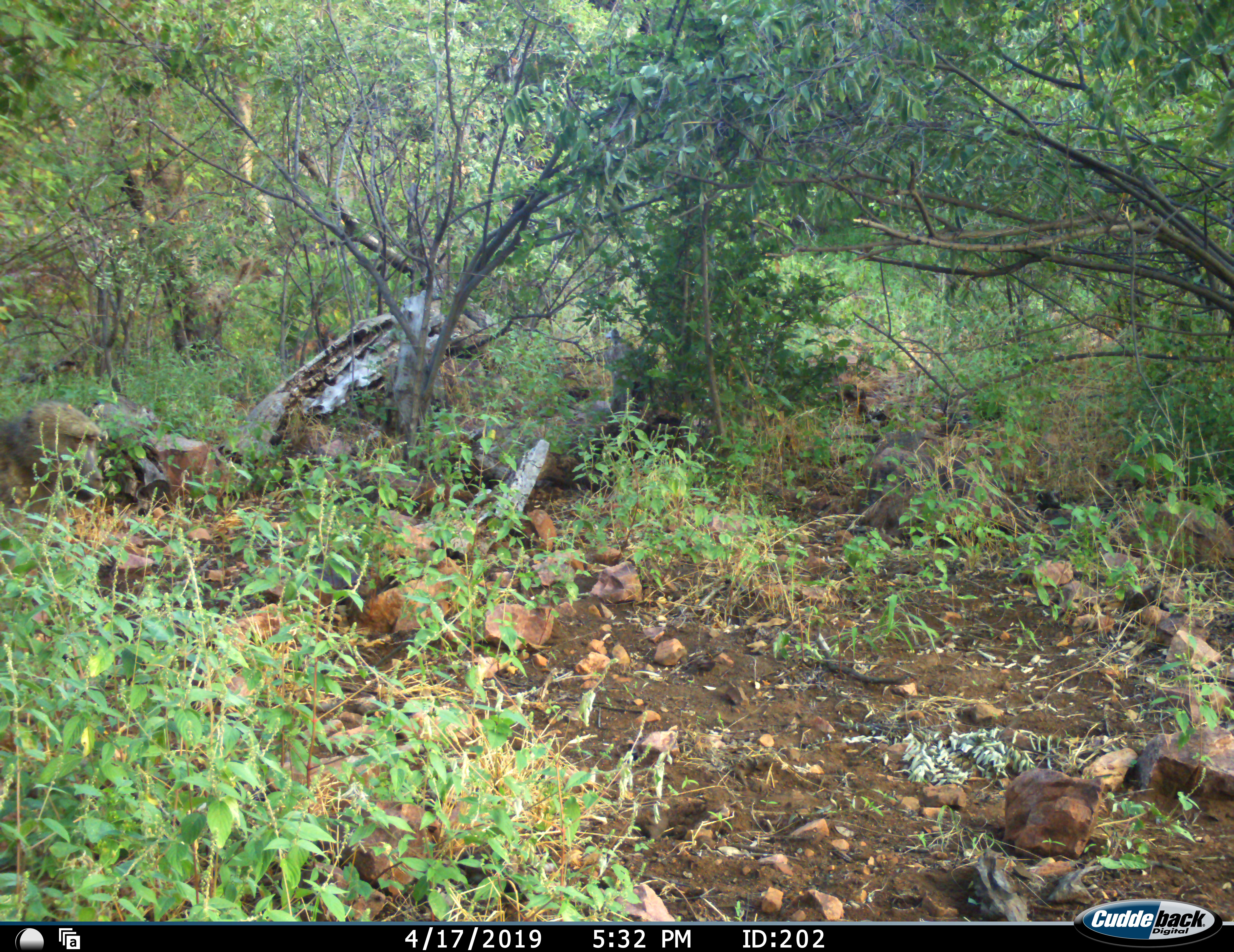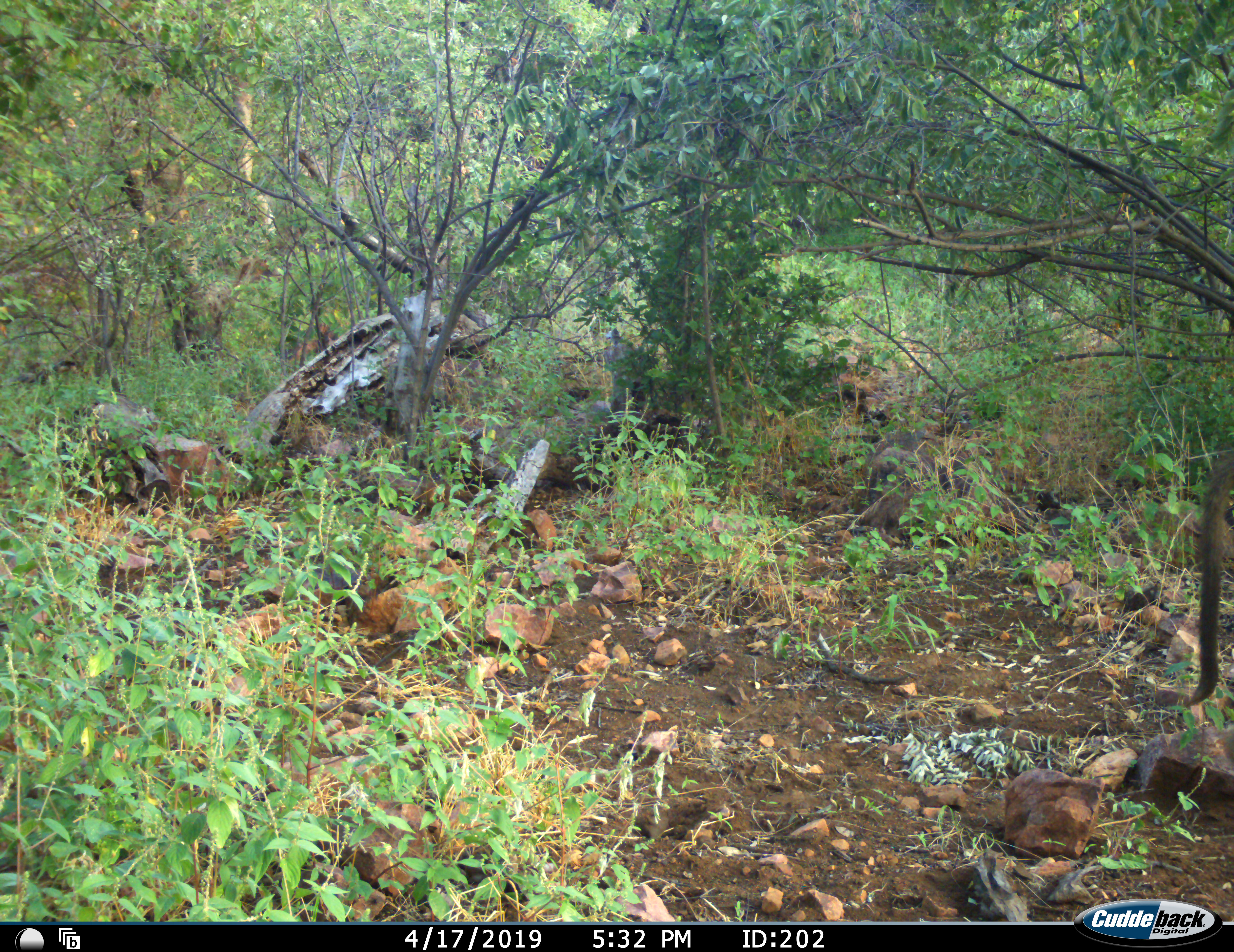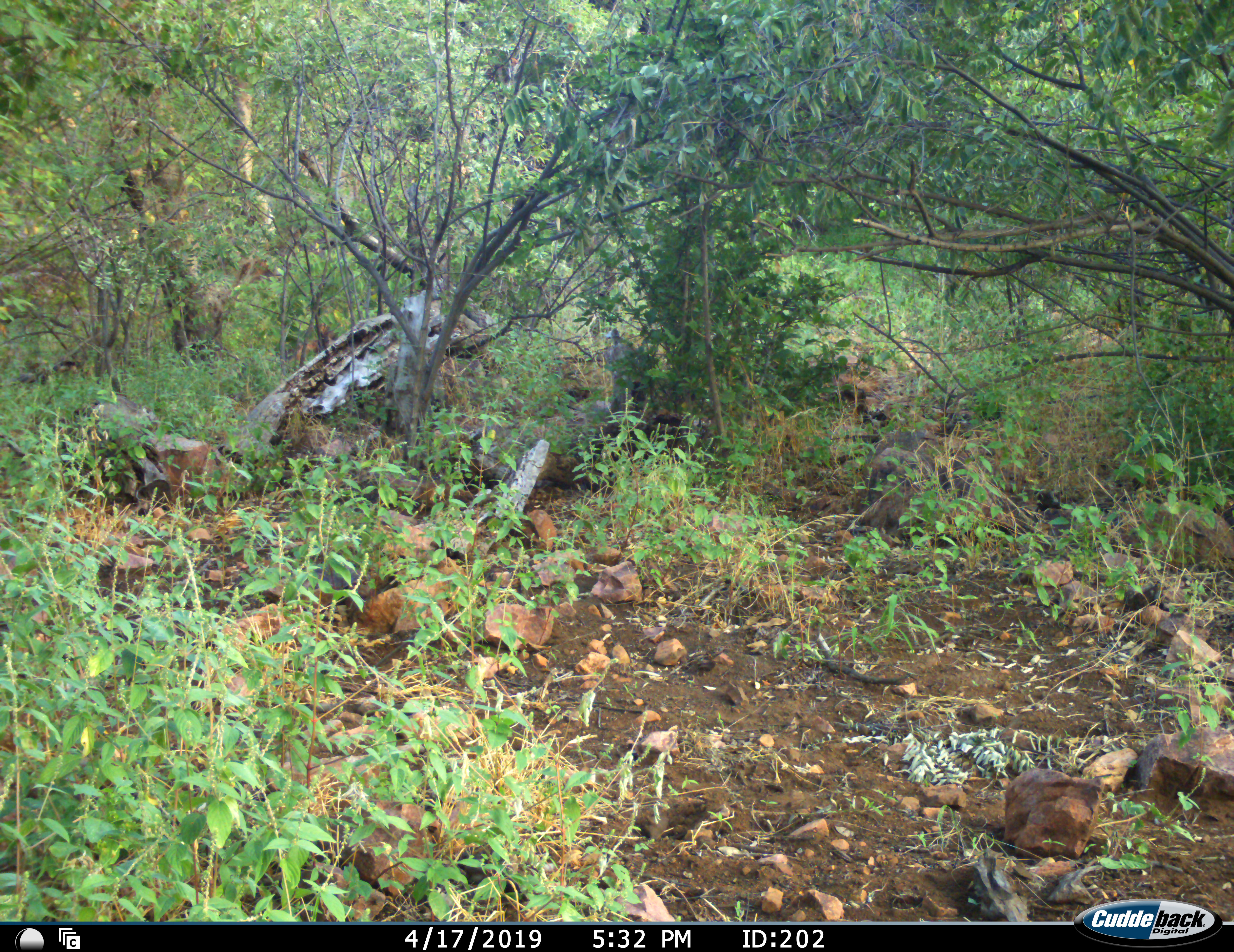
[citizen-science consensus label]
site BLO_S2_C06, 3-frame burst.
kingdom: Animalia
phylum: Chordata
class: Mammalia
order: Primates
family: Cercopithecidae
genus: Papio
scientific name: Papio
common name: baboon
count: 1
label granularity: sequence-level